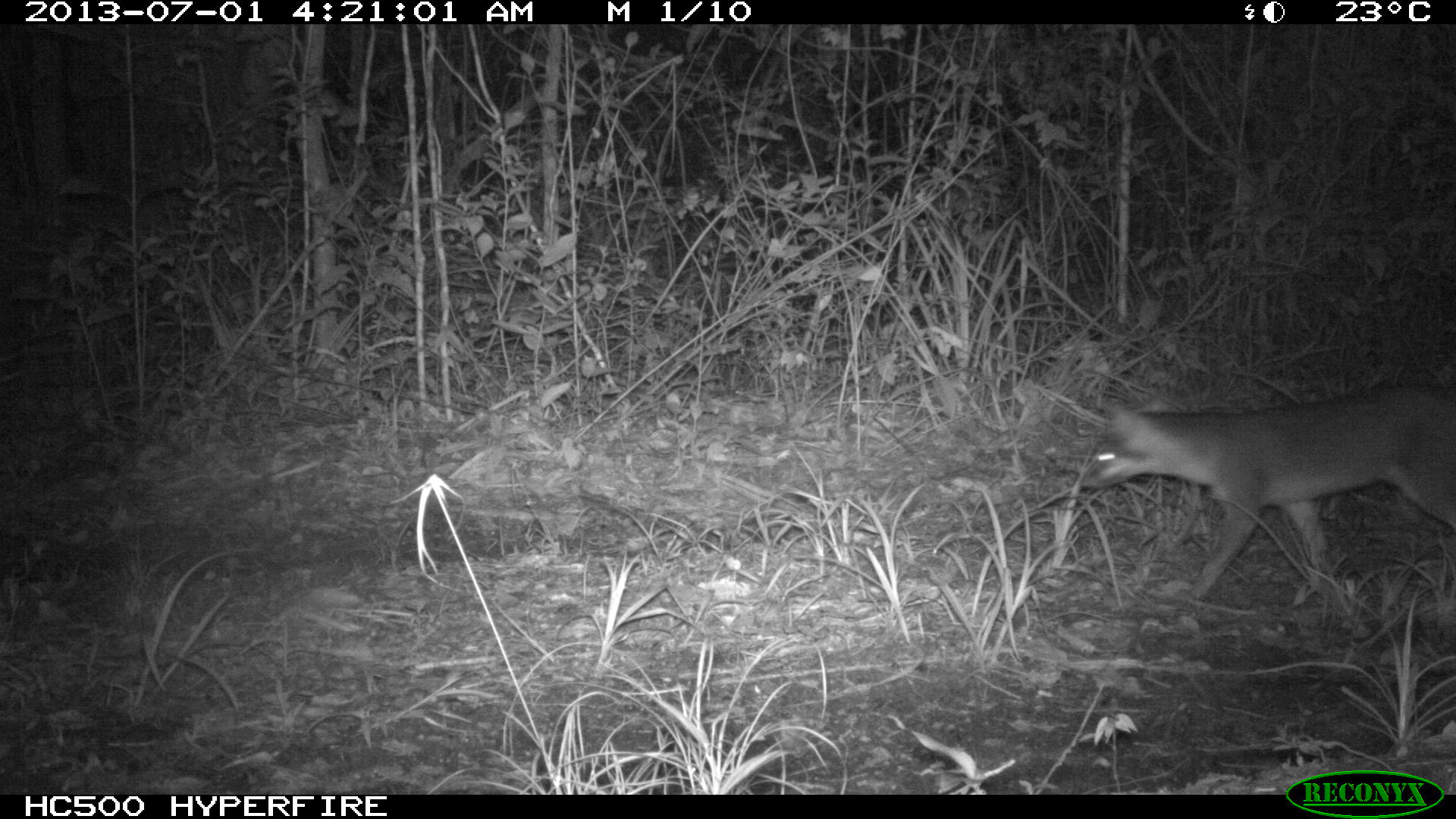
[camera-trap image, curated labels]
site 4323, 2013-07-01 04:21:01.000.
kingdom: Animalia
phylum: Chordata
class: Mammalia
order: Carnivora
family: Canidae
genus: Urocyon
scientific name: Urocyon cinereoargenteus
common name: gray fox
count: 1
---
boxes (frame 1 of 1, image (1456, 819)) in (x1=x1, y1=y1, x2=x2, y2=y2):
urocyon cinereoargenteus: (x1=1076, y1=379, x2=1456, y2=604)